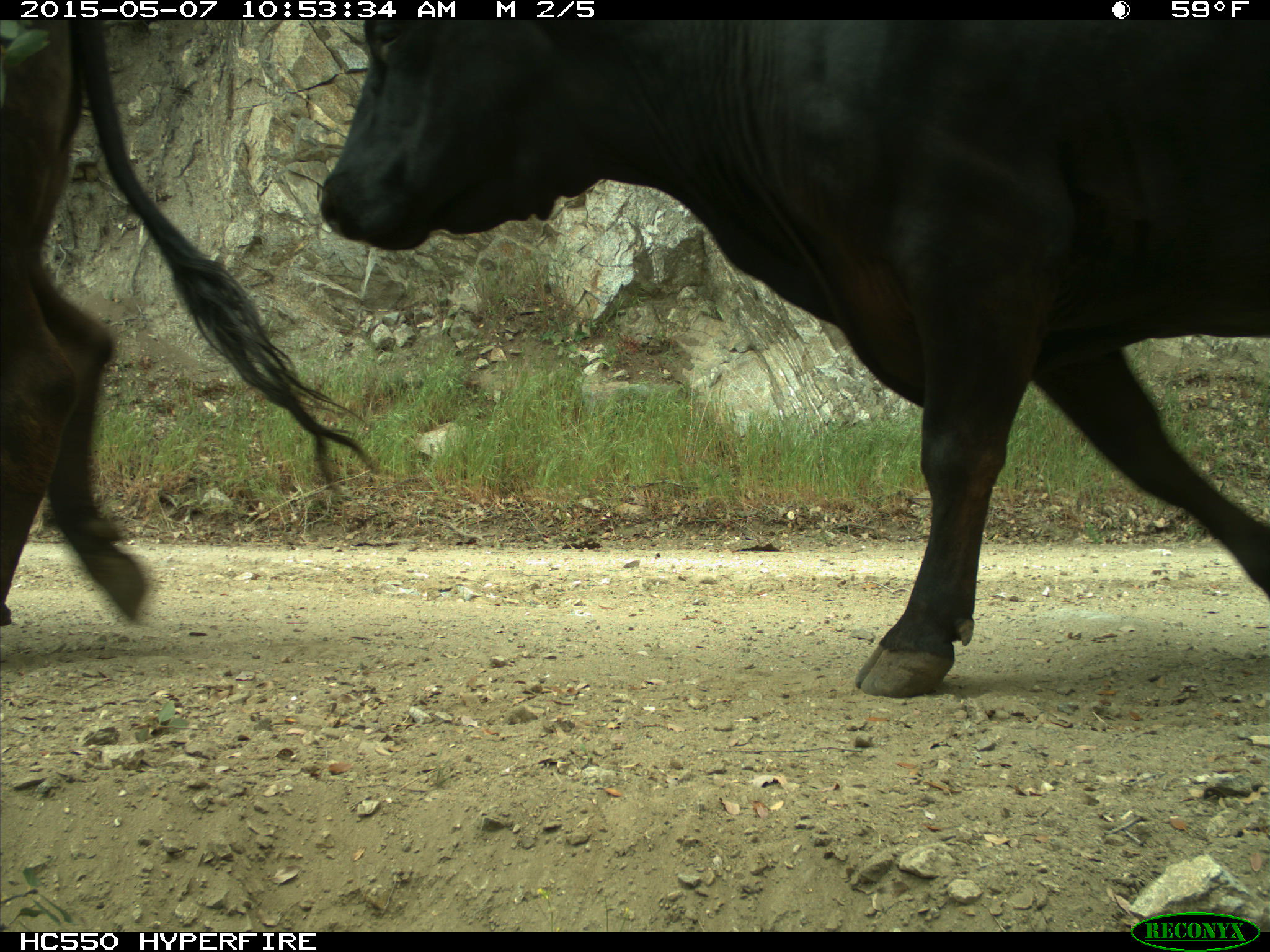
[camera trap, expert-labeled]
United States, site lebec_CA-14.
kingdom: Animalia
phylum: Chordata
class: Mammalia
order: Artiodactyla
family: Bovidae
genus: Bos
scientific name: Bos taurus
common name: domestic cow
Bos taurus (domestic cow).